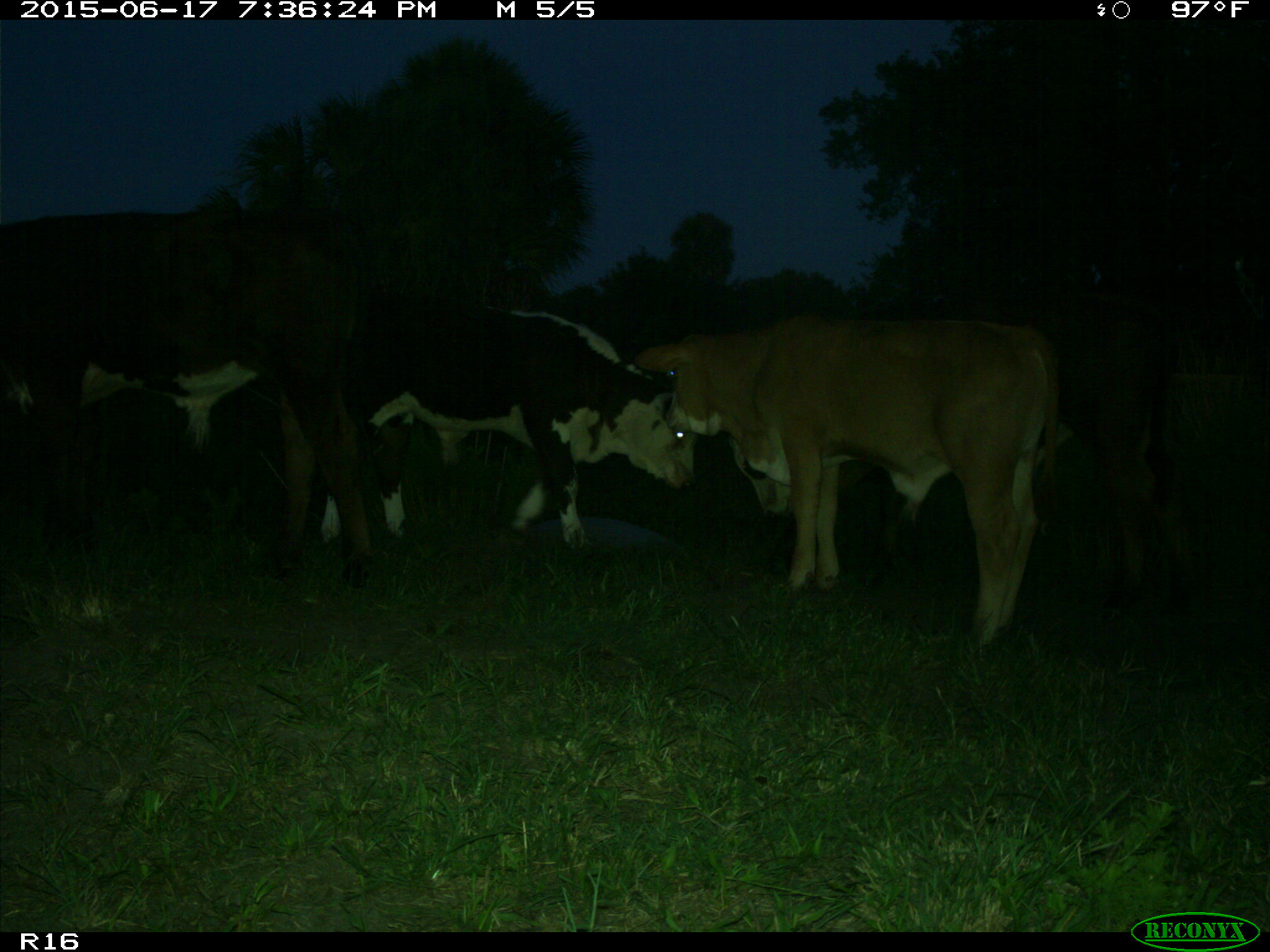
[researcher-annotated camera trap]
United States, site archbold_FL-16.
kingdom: Animalia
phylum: Chordata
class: Mammalia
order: Artiodactyla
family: Bovidae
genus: Bos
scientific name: Bos taurus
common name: domestic cow